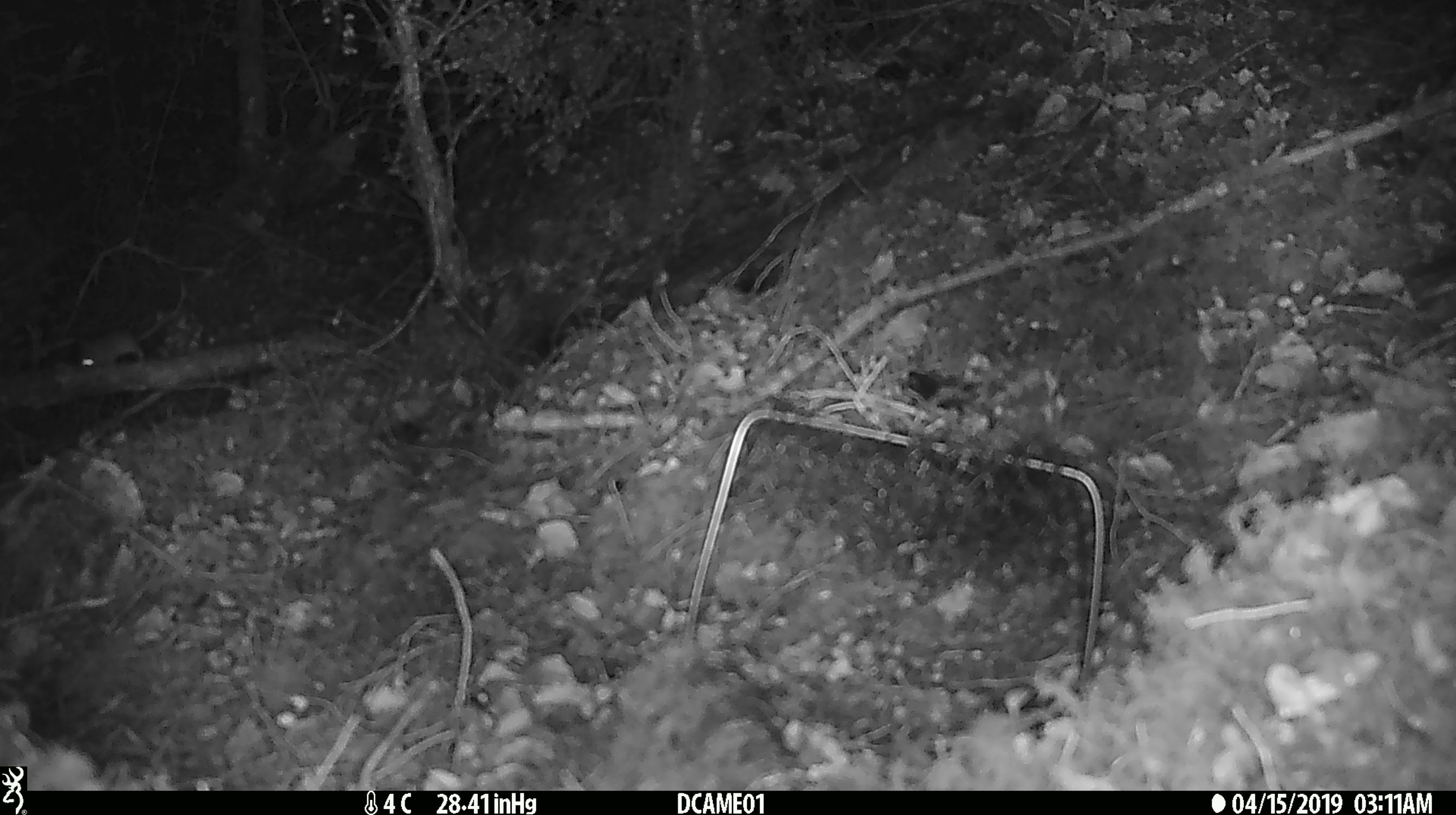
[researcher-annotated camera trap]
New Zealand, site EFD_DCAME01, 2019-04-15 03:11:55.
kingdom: Animalia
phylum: Chordata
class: Mammalia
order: Rodentia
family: Muridae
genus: Mus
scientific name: Mus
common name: mouse